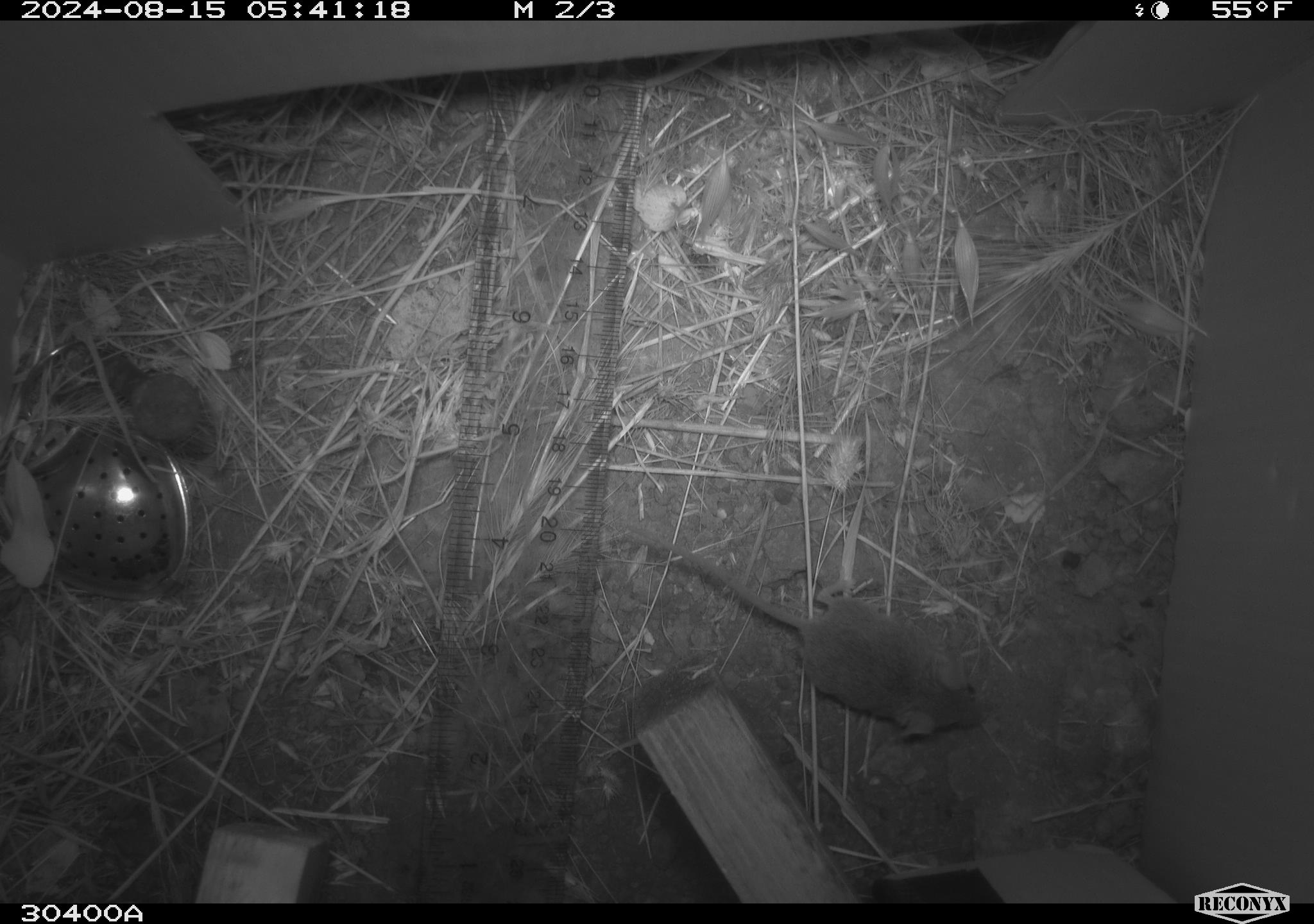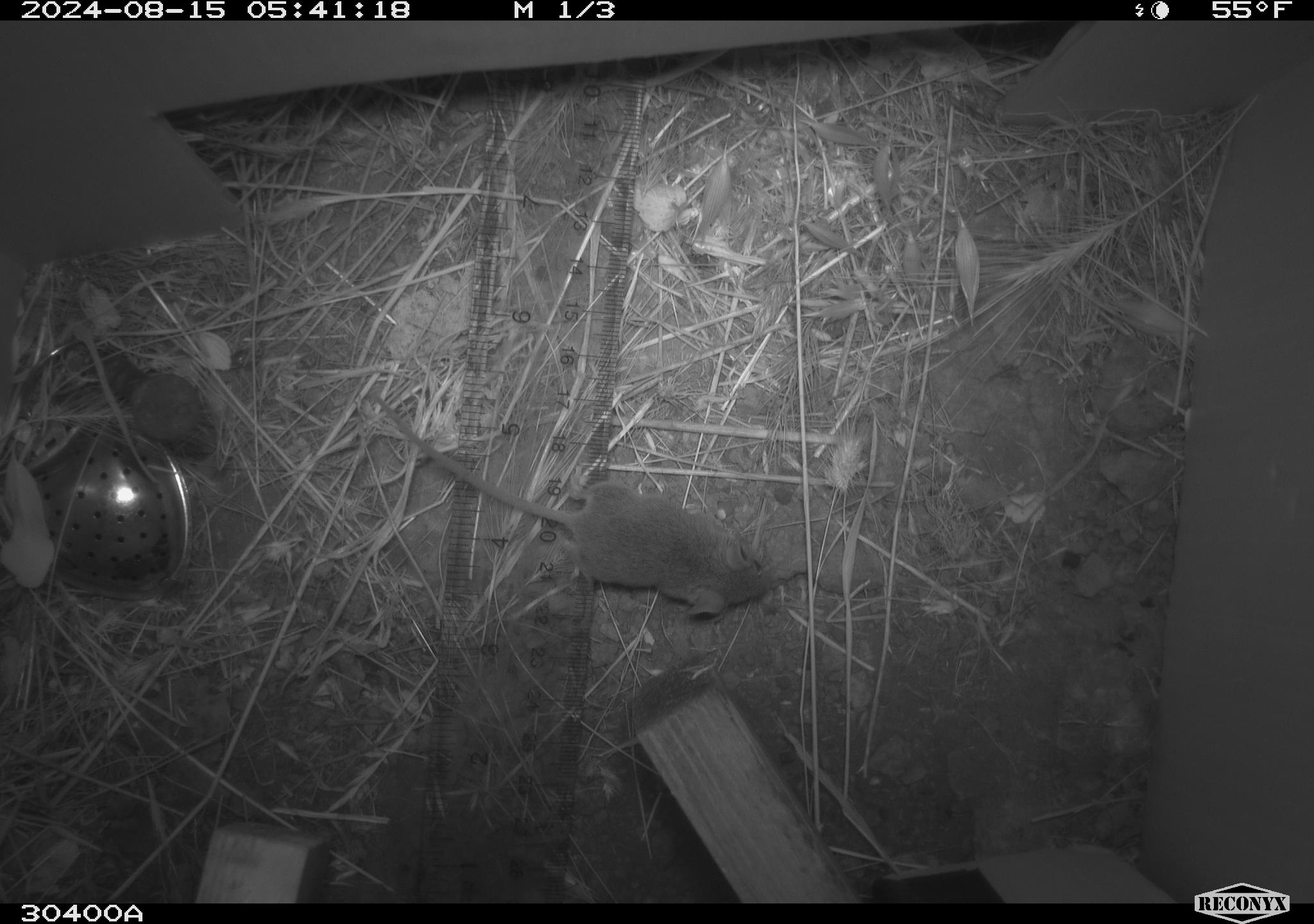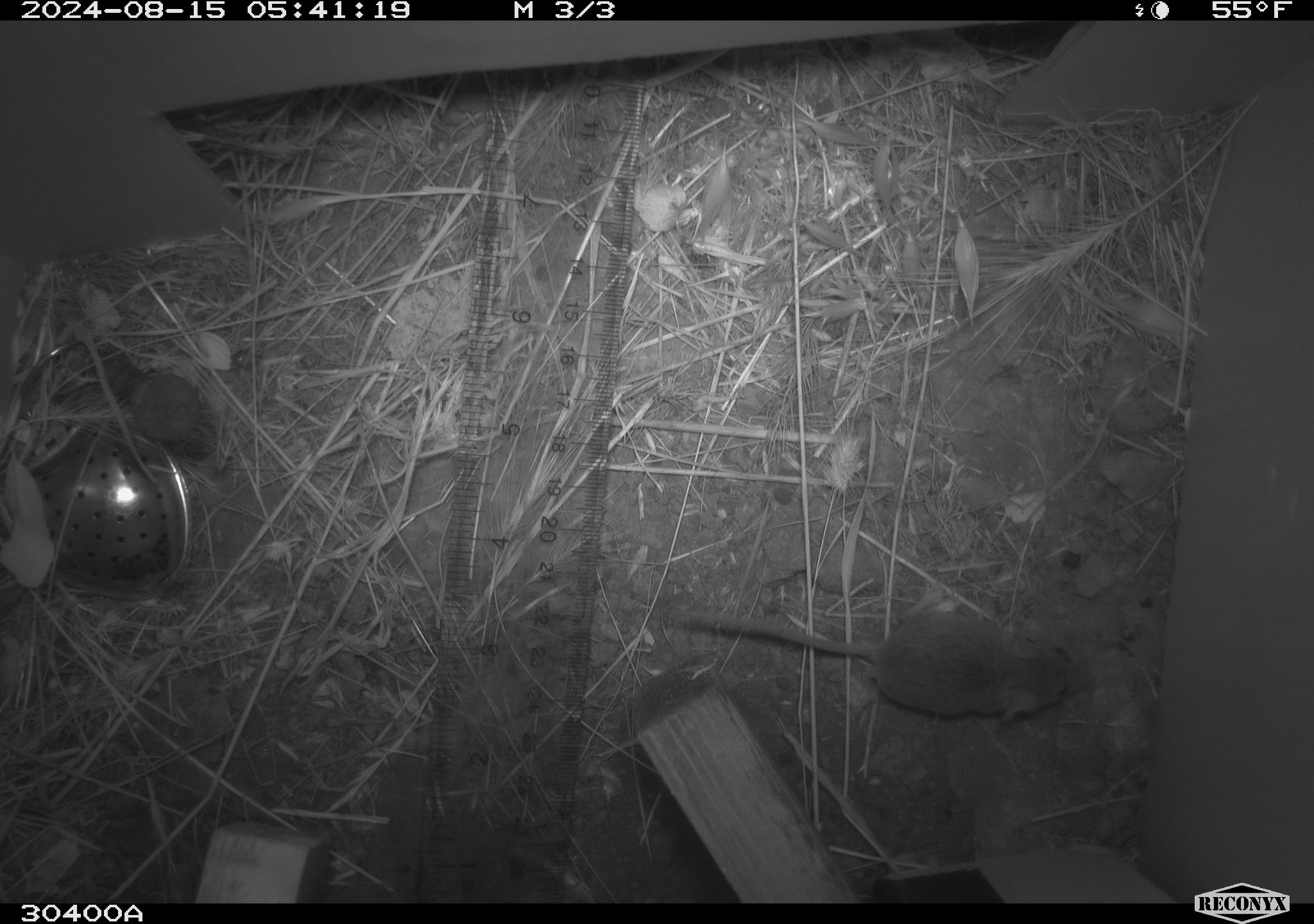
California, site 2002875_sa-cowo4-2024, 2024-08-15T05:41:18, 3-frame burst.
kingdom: Animalia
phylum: Chordata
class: Mammalia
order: Rodentia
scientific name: Rodentia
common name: mouse species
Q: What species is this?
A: Mouse species (Rodentia).